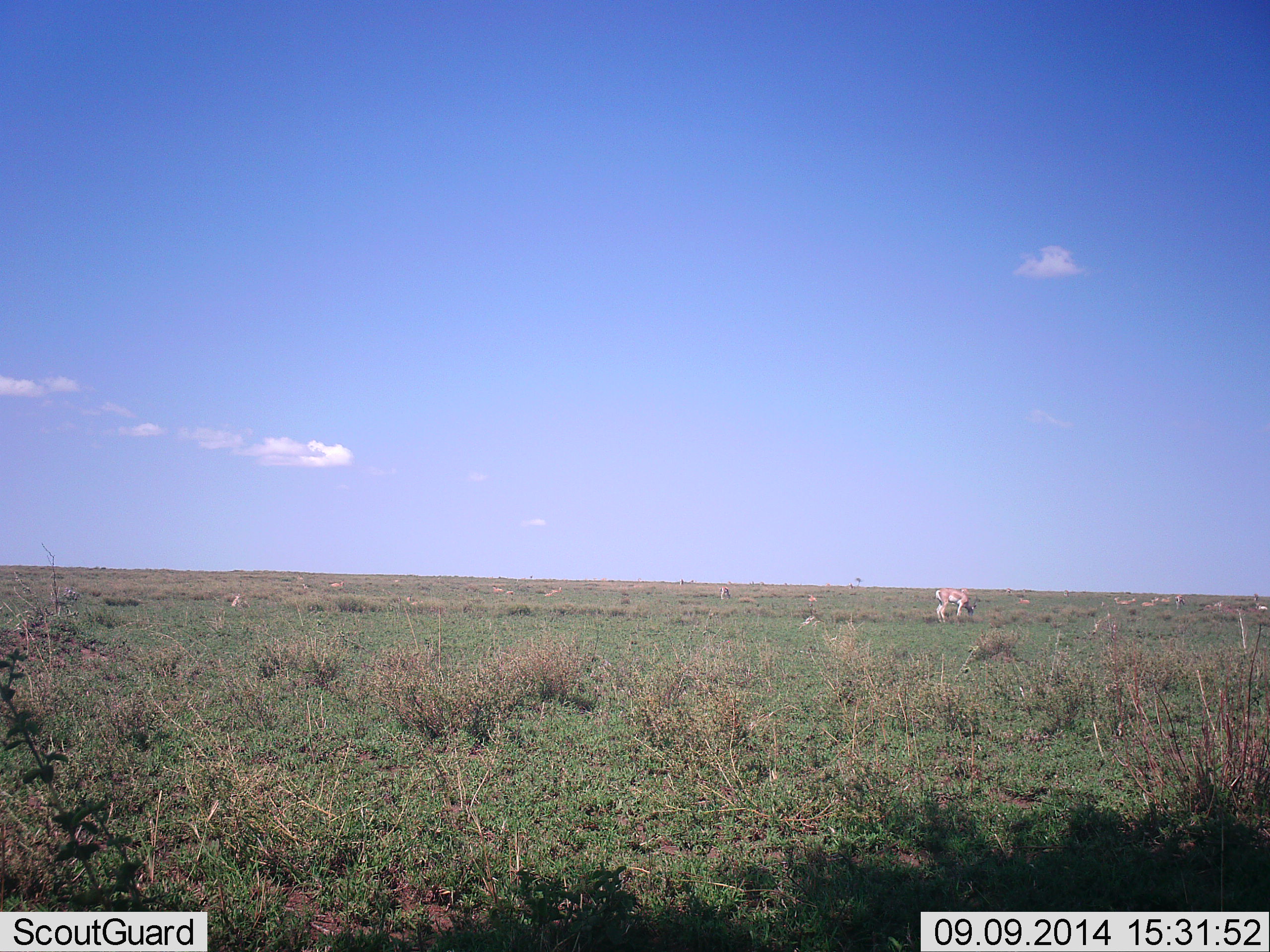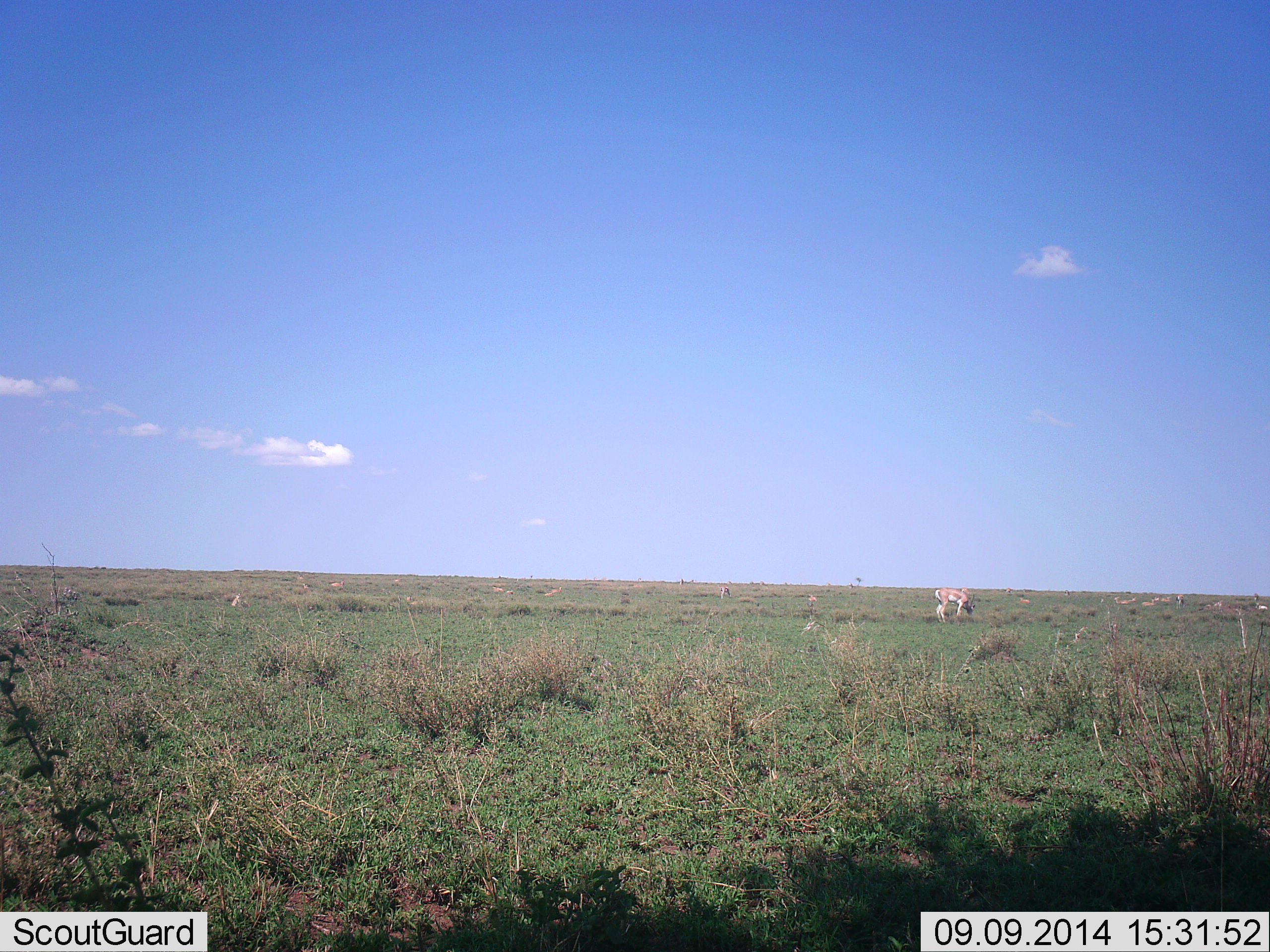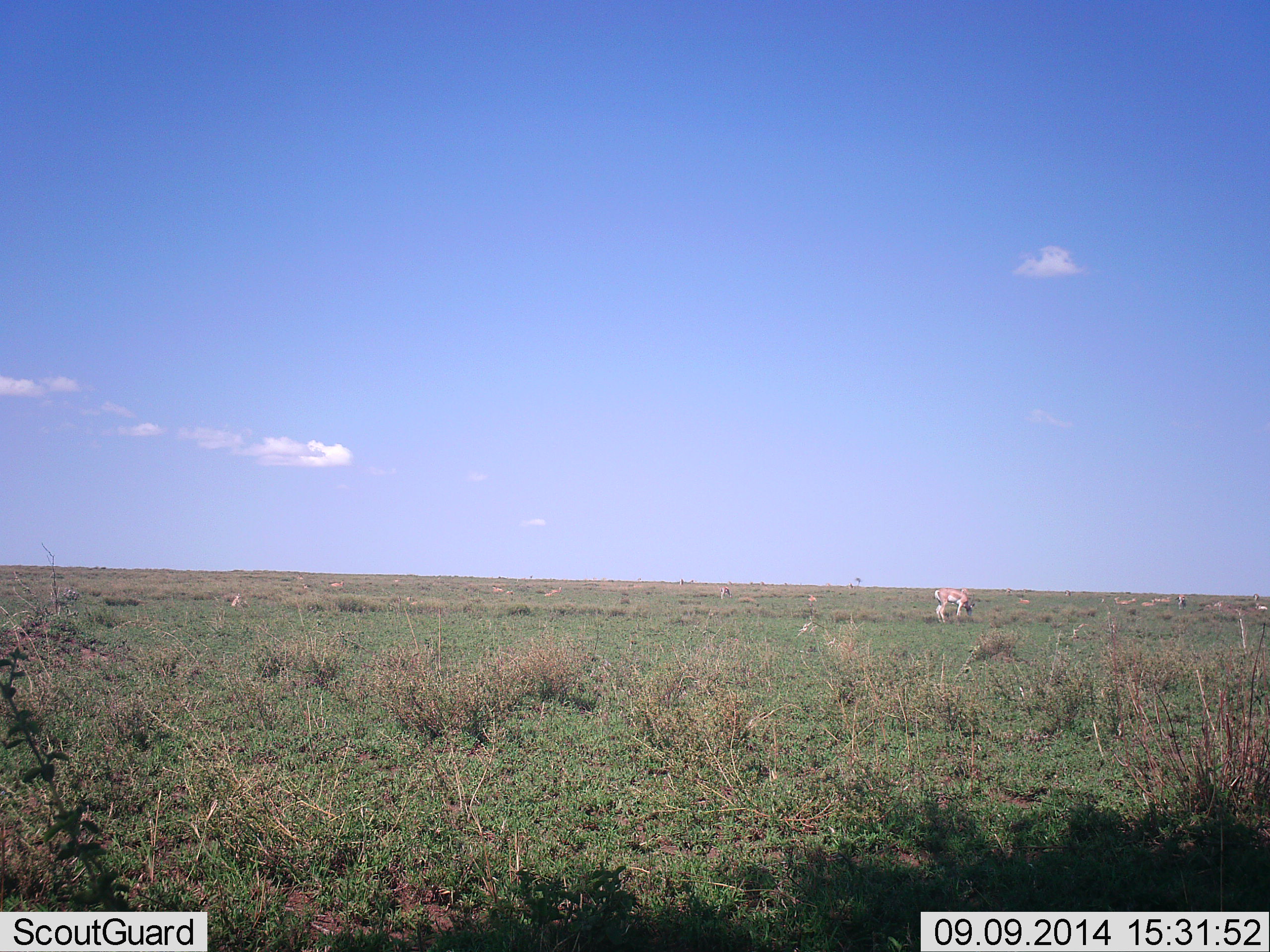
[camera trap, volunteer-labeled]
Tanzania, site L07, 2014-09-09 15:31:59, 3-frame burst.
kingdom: Animalia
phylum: Chordata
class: Mammalia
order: Artiodactyla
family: Bovidae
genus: Nanger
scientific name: Nanger granti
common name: grant's gazelle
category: gazellegrants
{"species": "gazellegrants (grant's gazelle) (Nanger granti)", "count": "10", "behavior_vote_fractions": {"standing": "33%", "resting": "0%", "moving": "0%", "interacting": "0%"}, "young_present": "0%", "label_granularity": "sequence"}